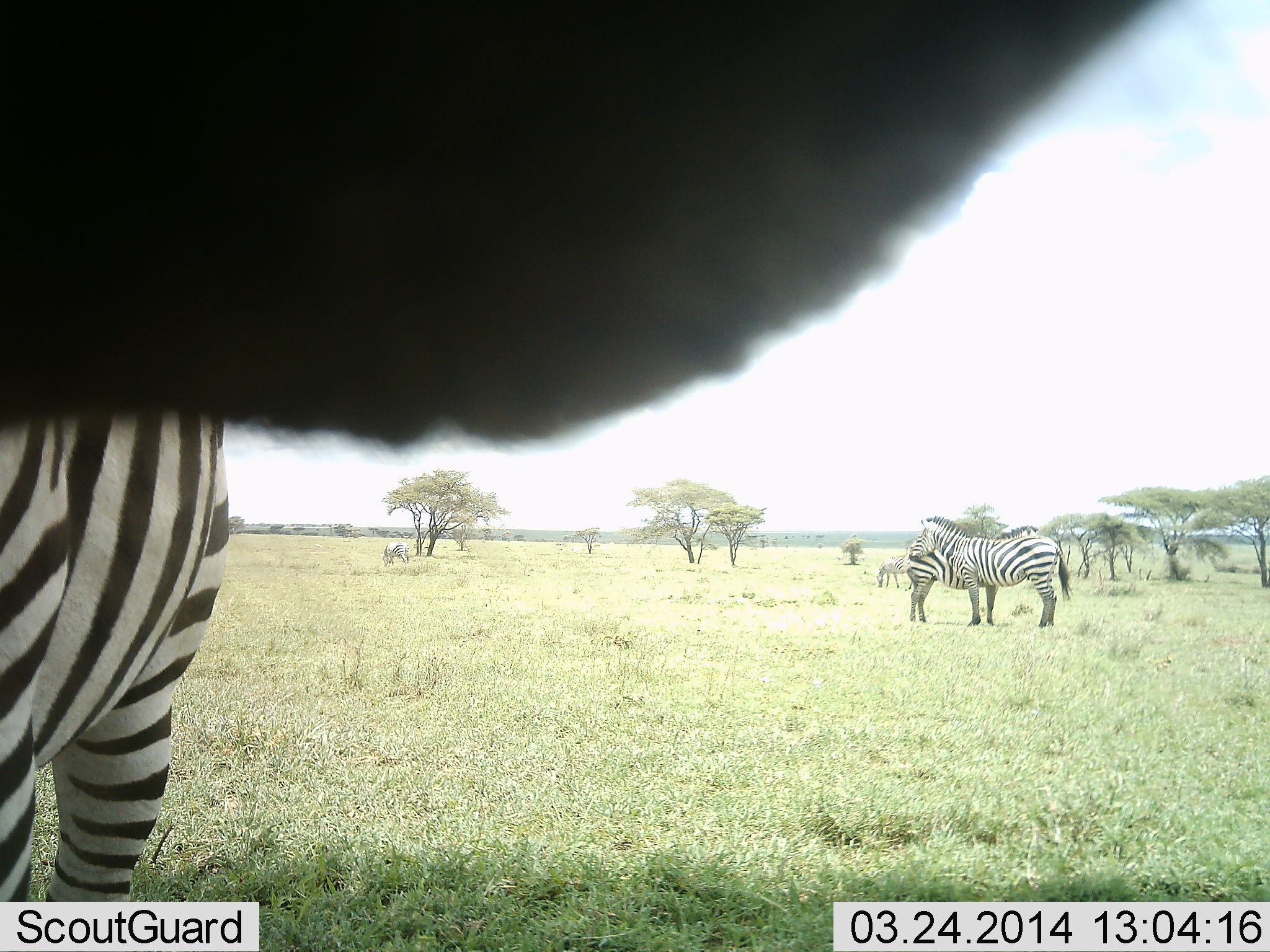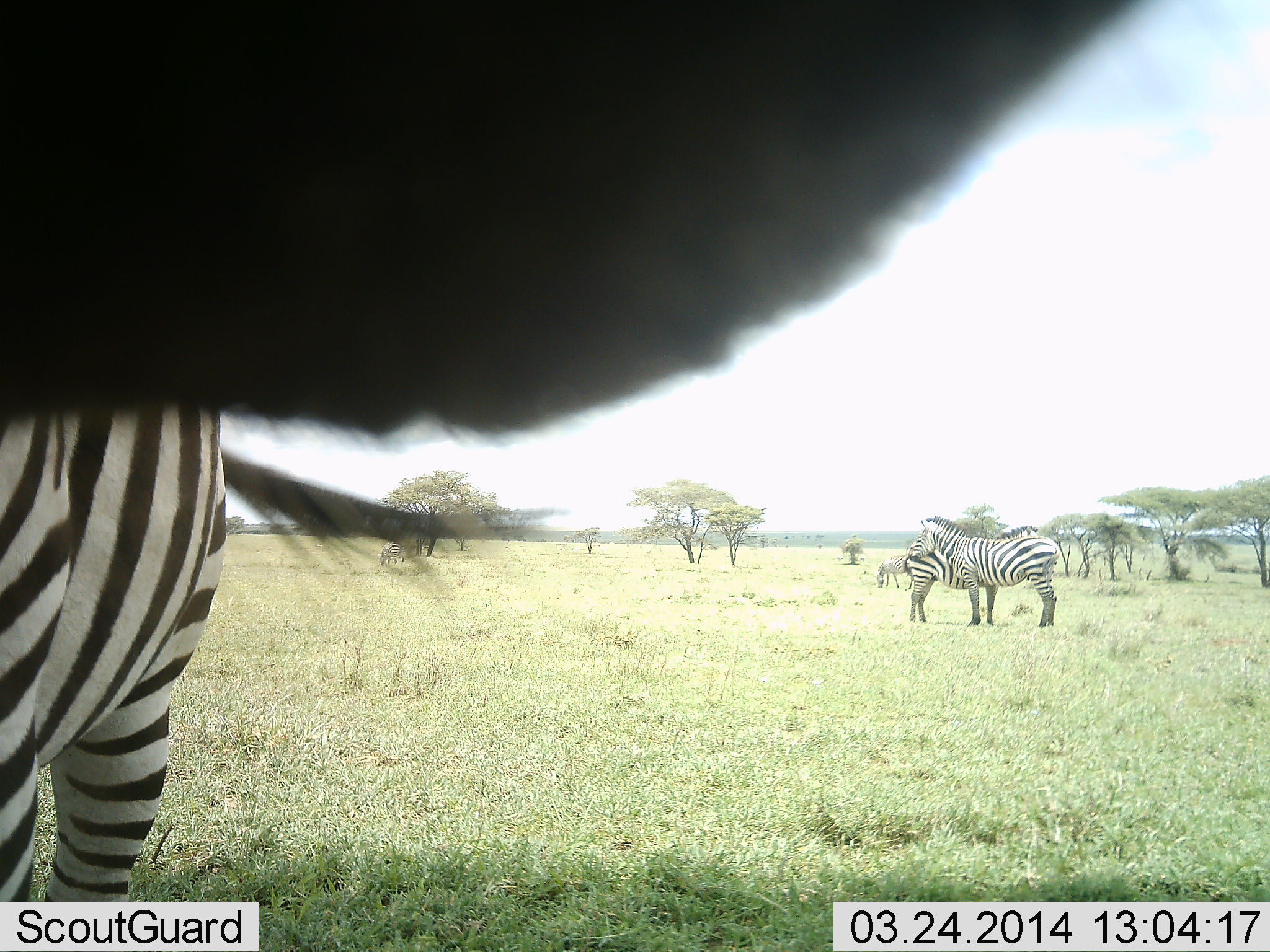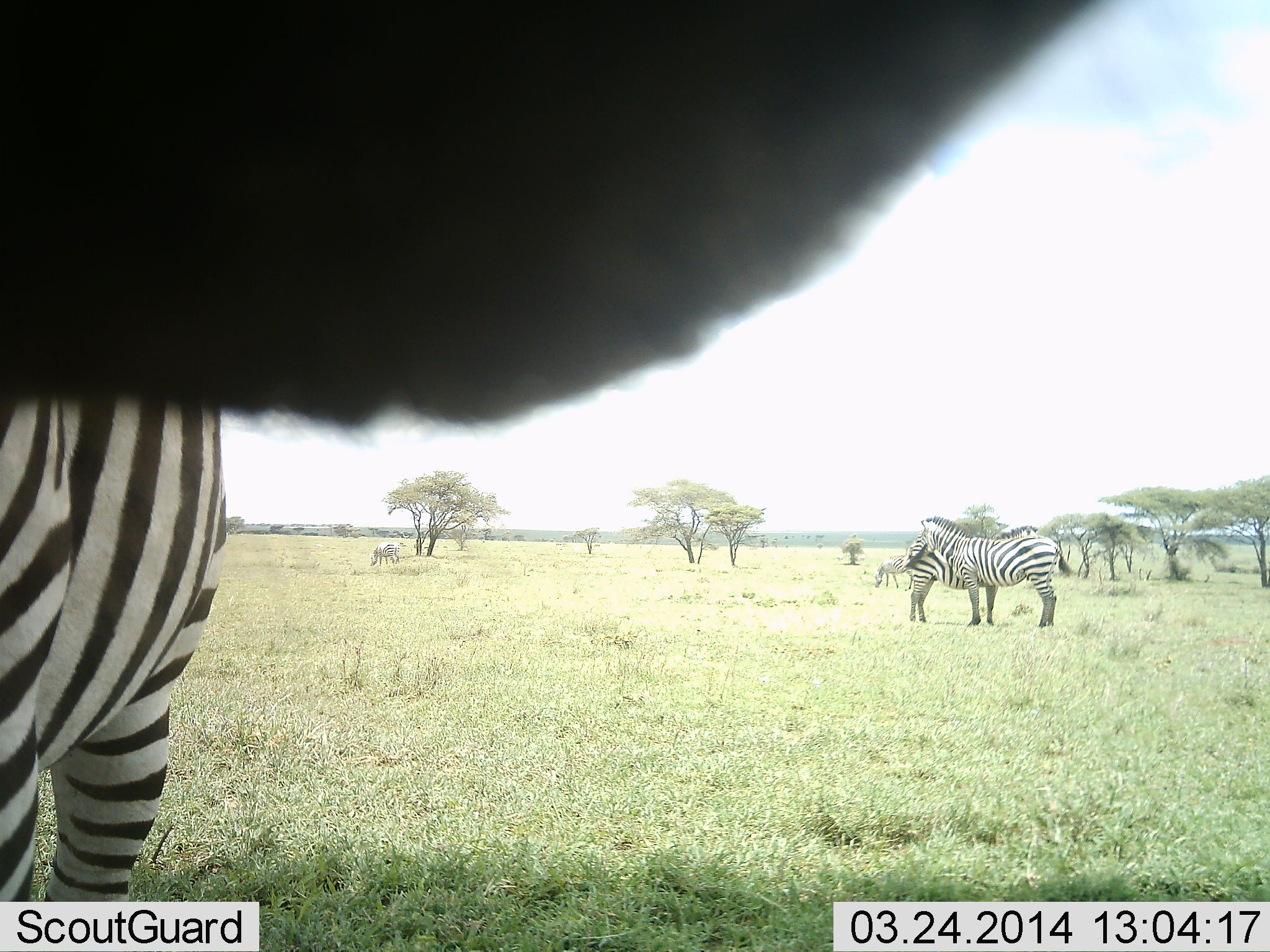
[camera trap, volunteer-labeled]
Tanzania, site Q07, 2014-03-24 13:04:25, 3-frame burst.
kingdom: Animalia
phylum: Chordata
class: Mammalia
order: Perissodactyla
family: Equidae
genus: Equus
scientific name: Equus quagga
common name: plains zebra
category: zebra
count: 5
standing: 90%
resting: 0%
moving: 0%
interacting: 0%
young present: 0%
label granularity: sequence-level